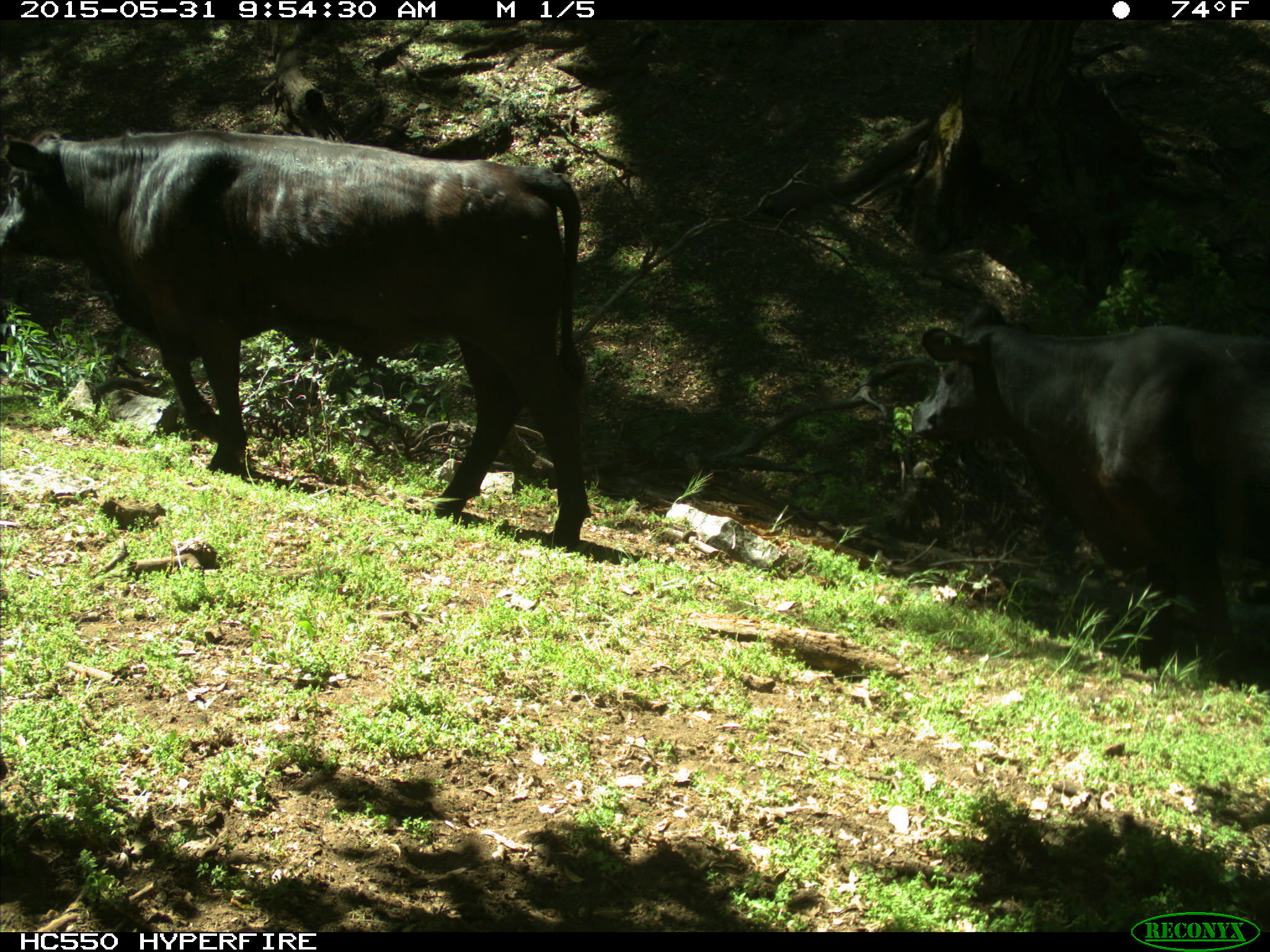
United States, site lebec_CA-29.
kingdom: Animalia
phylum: Chordata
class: Mammalia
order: Artiodactyla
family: Bovidae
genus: Bos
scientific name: Bos taurus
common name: domestic cow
Bos taurus (domestic cow).